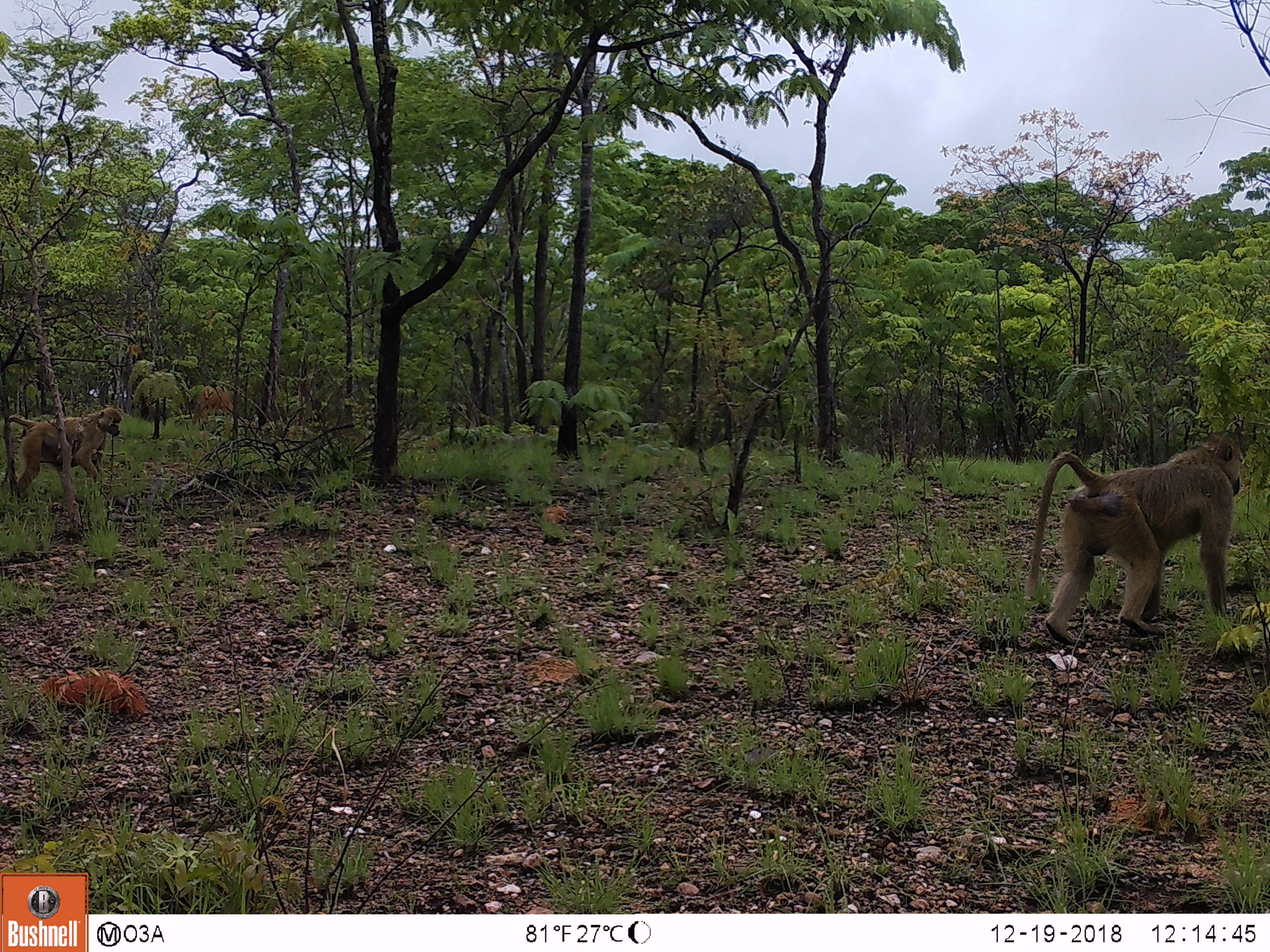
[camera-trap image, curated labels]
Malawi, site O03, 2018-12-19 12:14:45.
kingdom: Animalia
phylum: Chordata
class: Mammalia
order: Primates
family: Cercopithecidae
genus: Papio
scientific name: Papio cynocephalus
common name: yellow baboon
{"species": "yellow baboon (Papio cynocephalus)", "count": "2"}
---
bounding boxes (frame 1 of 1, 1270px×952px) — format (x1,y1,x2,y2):
yellow baboon: (1019,428,1250,645); (0,401,124,502)